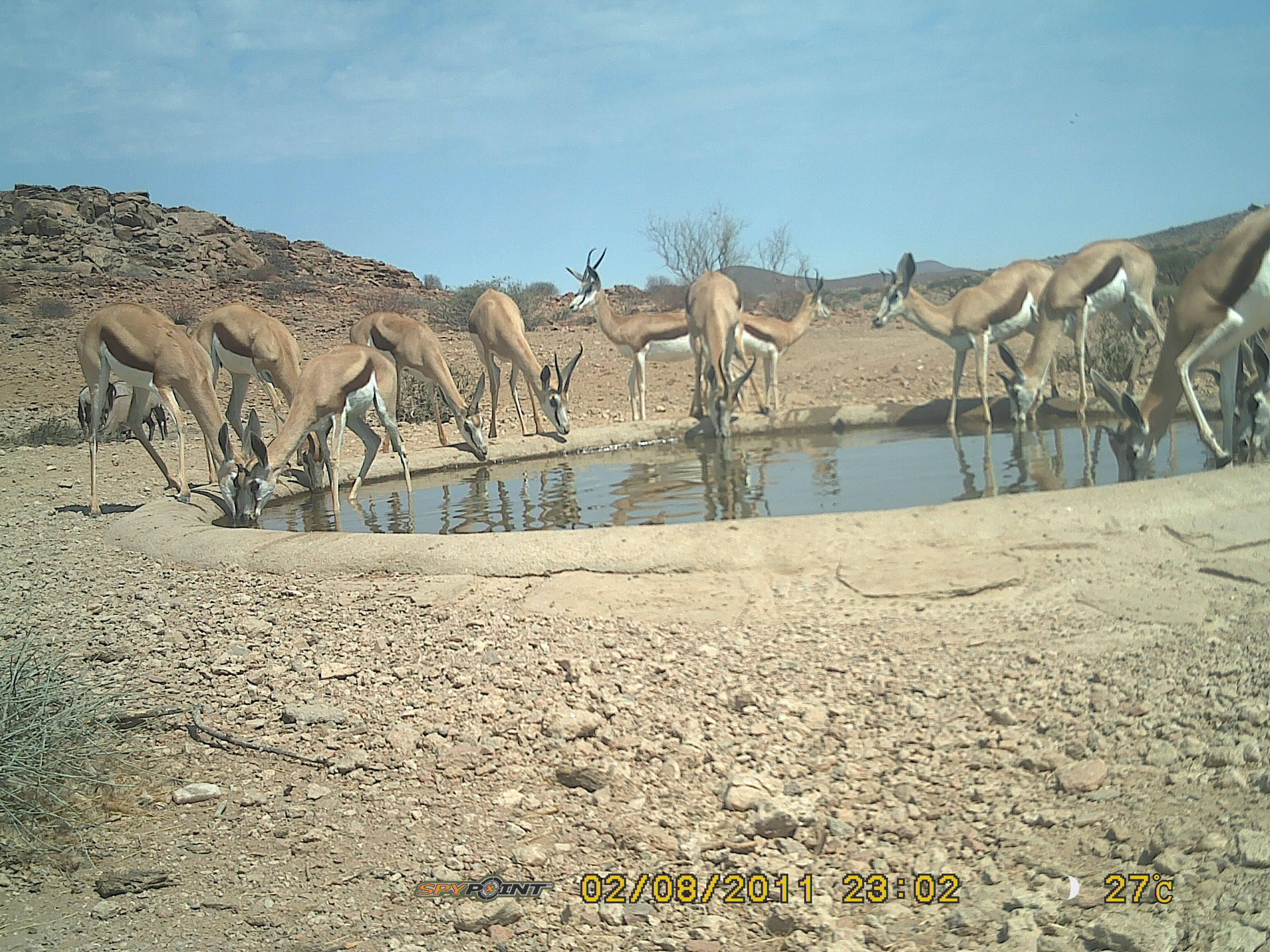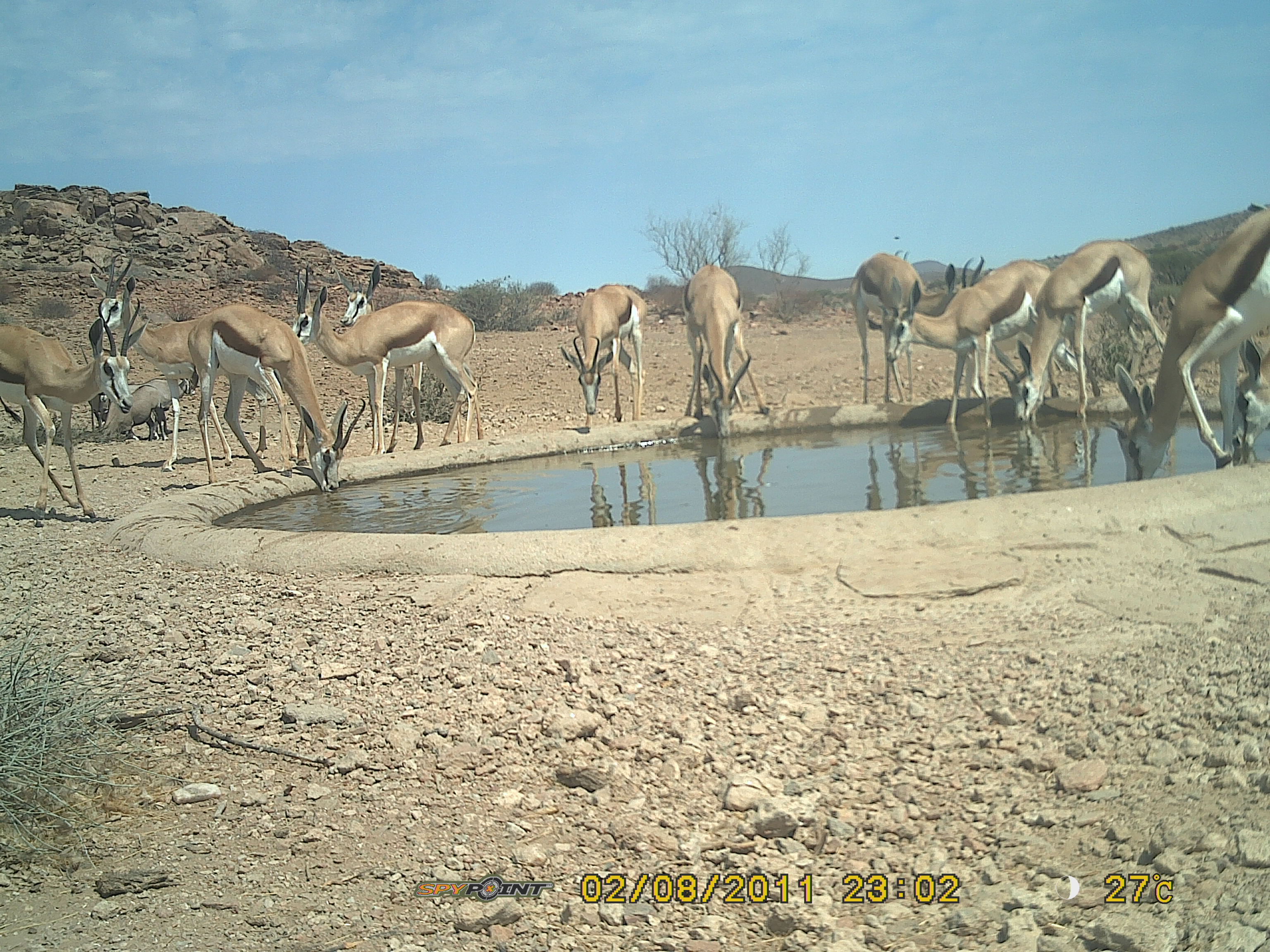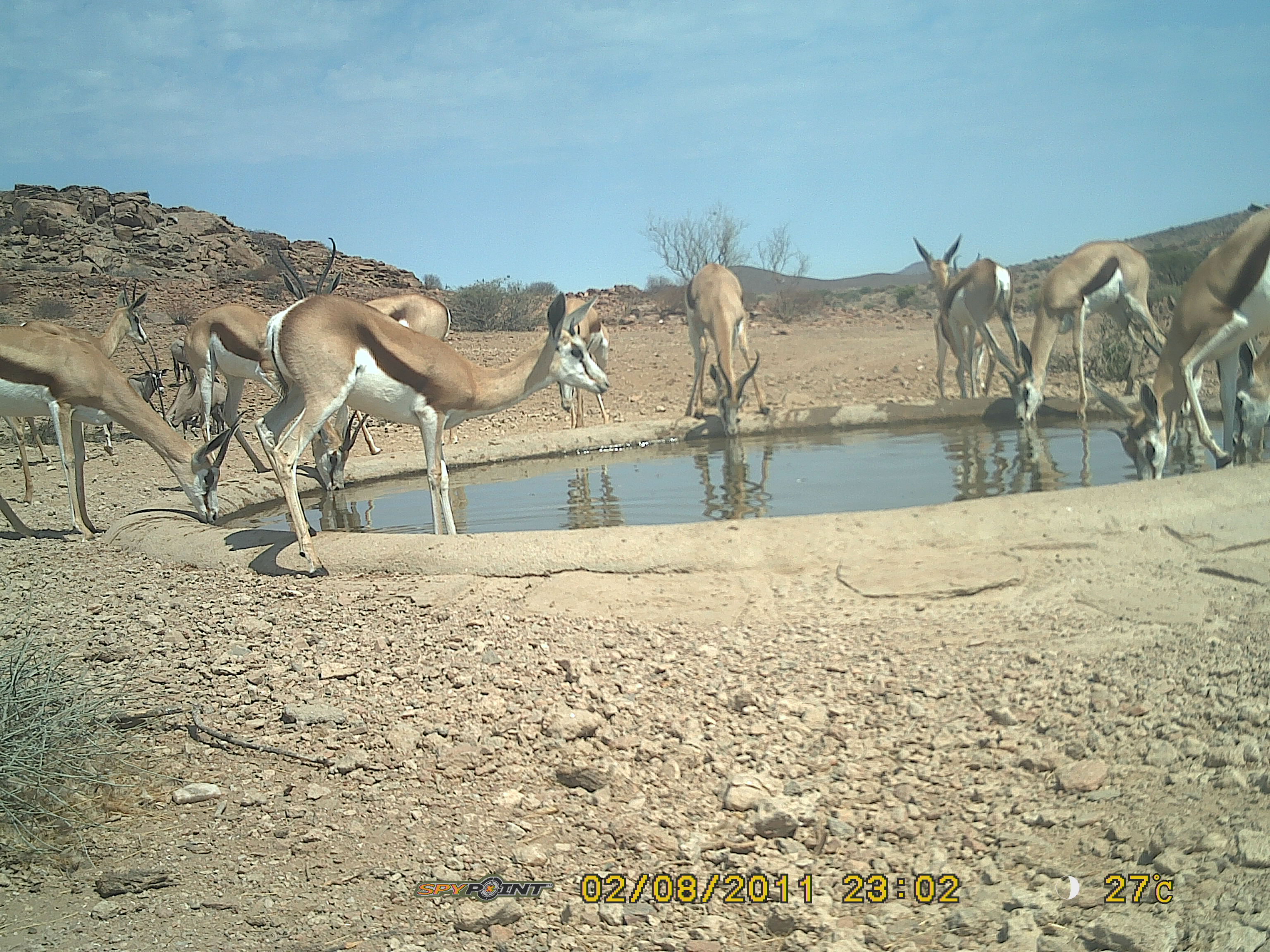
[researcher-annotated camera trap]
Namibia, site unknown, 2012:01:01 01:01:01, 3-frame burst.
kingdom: Animalia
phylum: Chordata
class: Mammalia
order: Artiodactyla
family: Bovidae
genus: Antidorcas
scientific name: Antidorcas marsupialis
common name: springbok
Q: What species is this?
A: Antidorcas marsupialis (springbok).